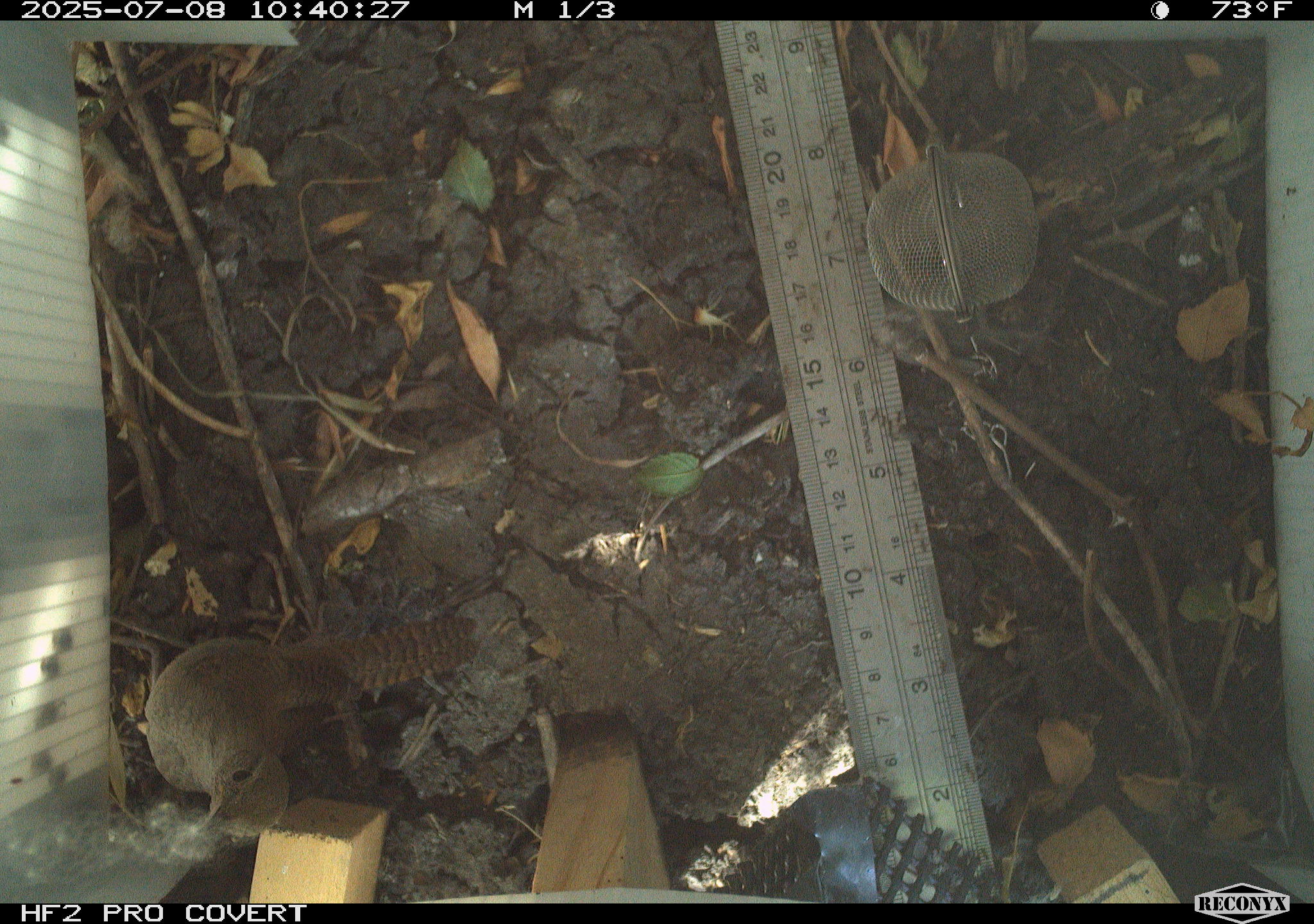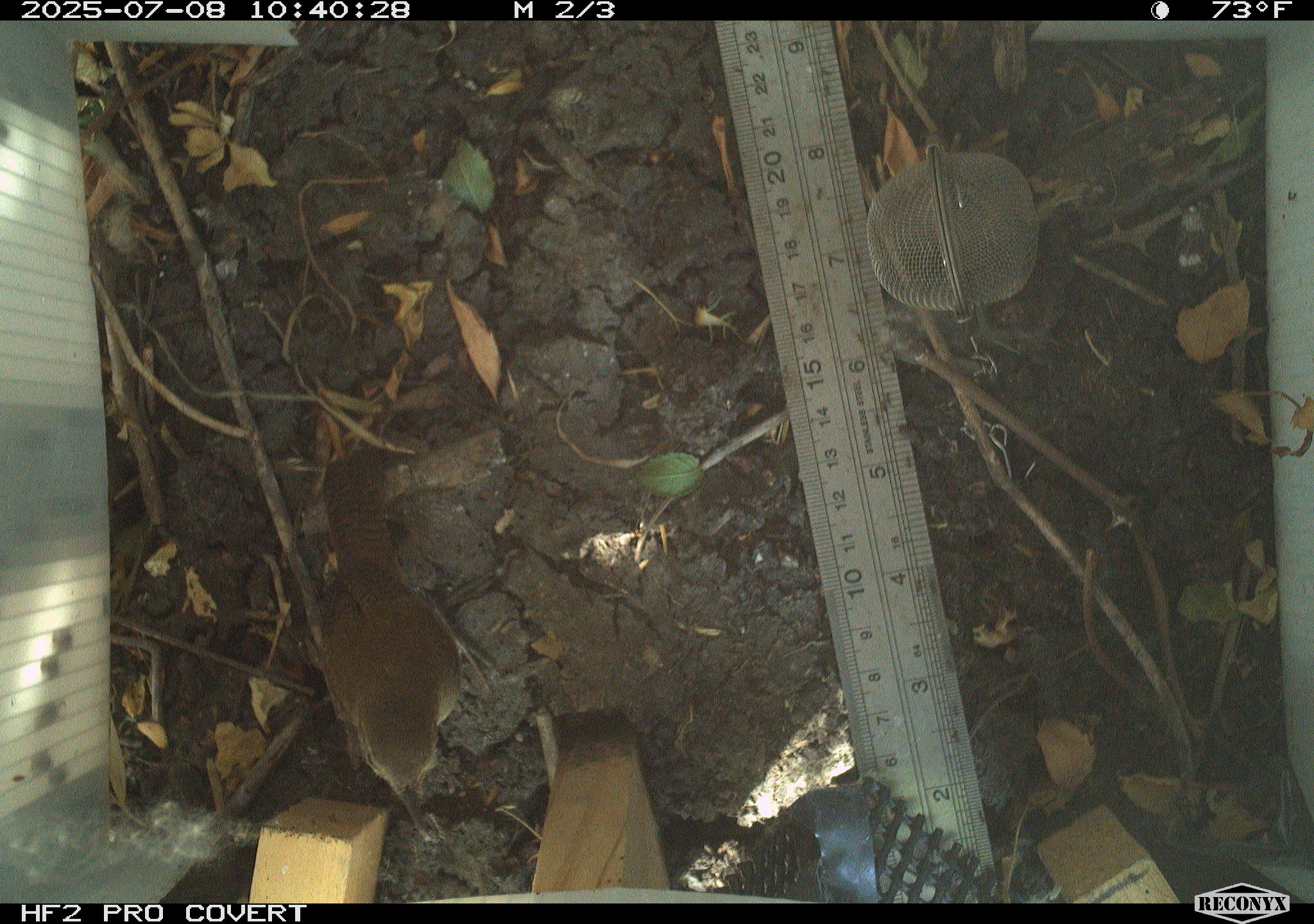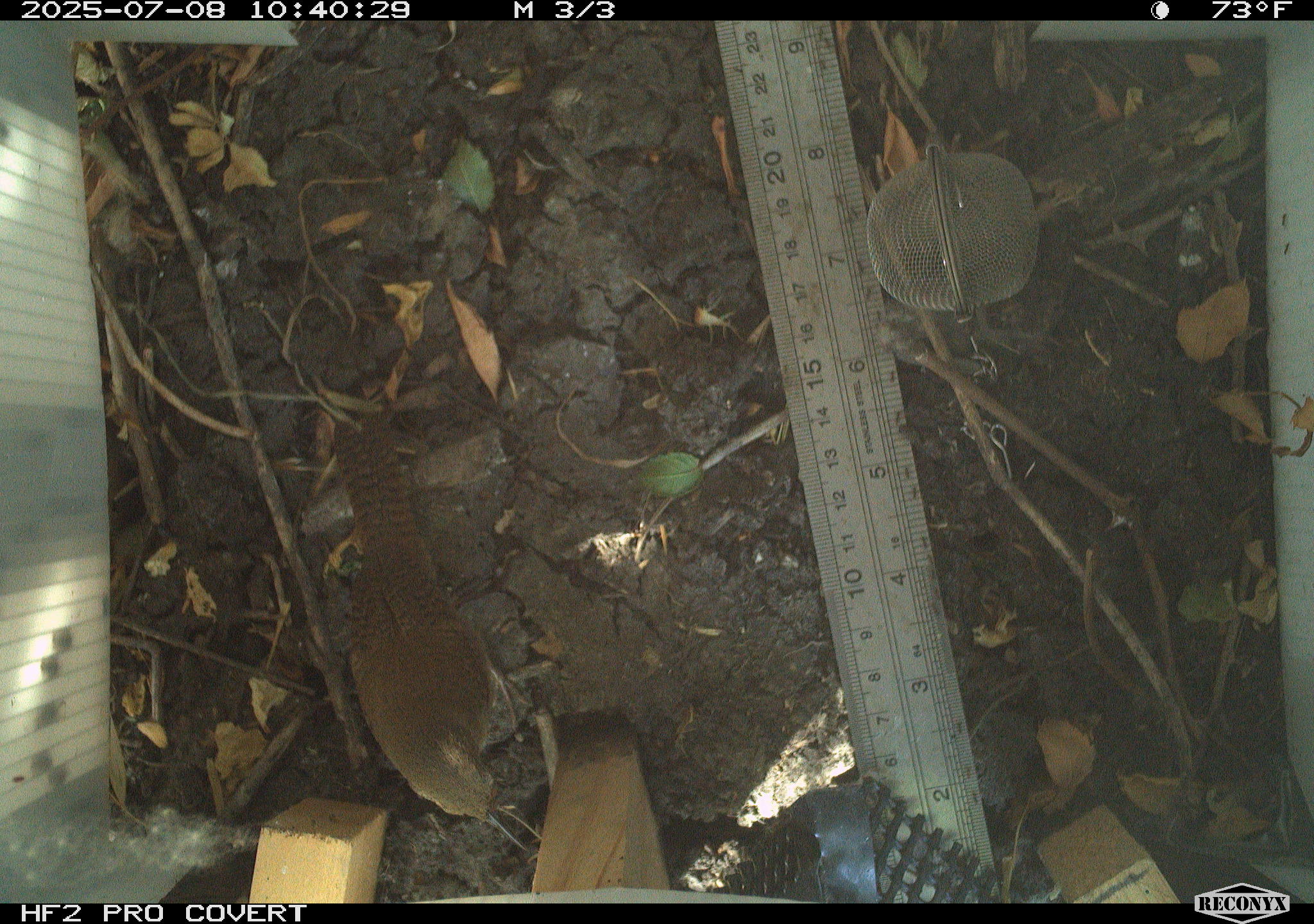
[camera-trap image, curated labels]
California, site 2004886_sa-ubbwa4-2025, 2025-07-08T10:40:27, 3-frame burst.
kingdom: Animalia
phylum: Chordata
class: Aves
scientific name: Aves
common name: bird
Bird (Aves).